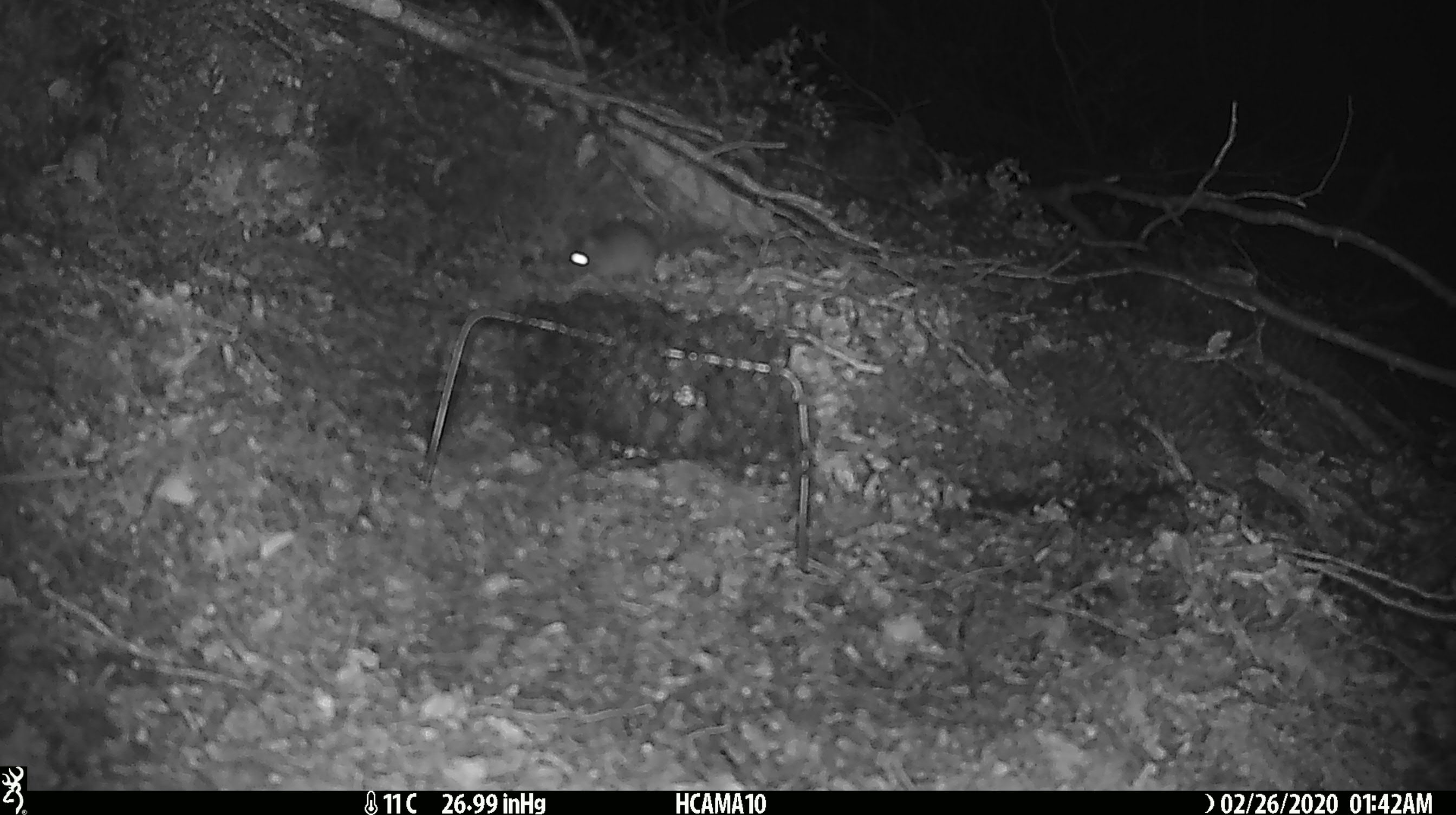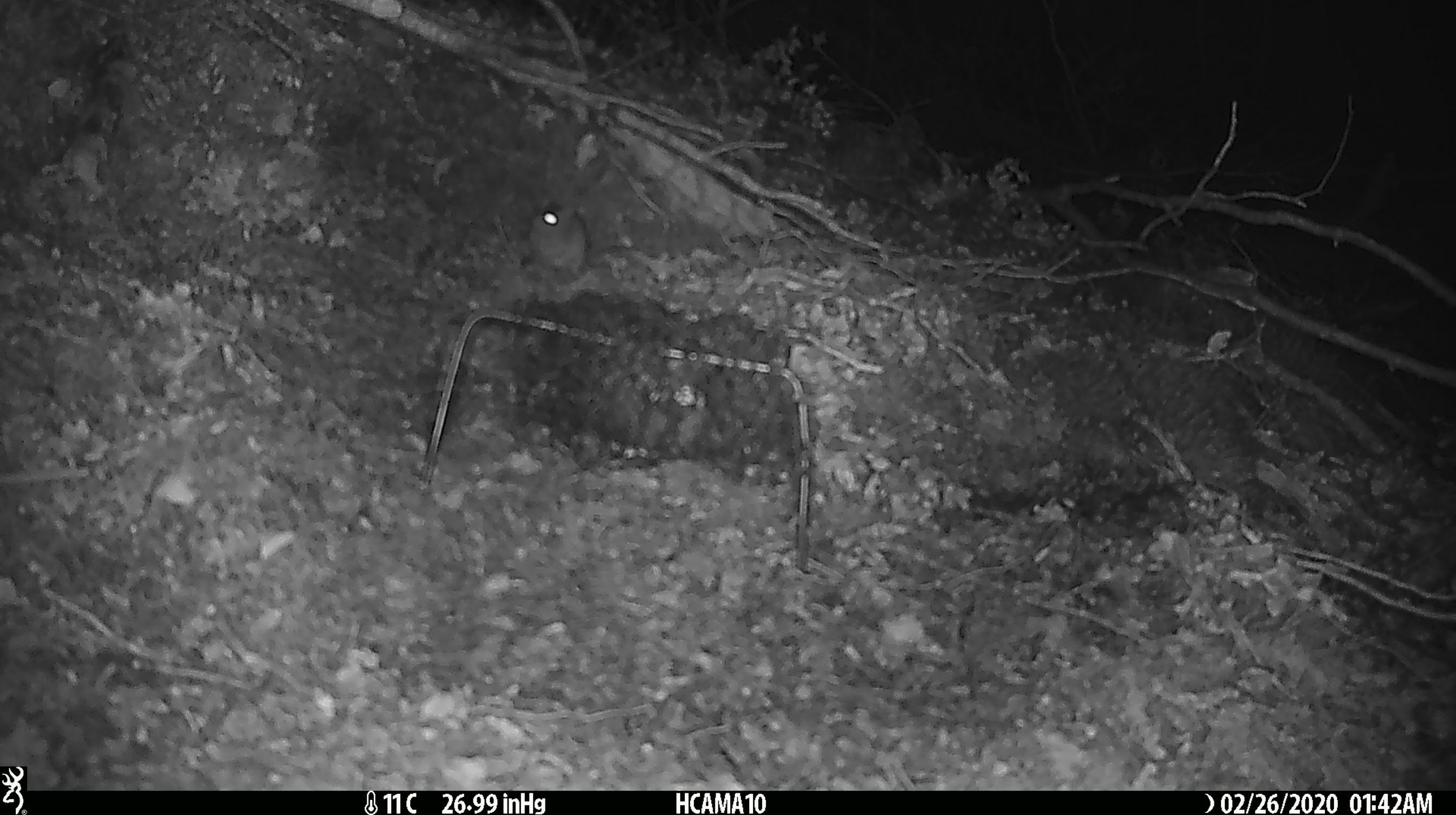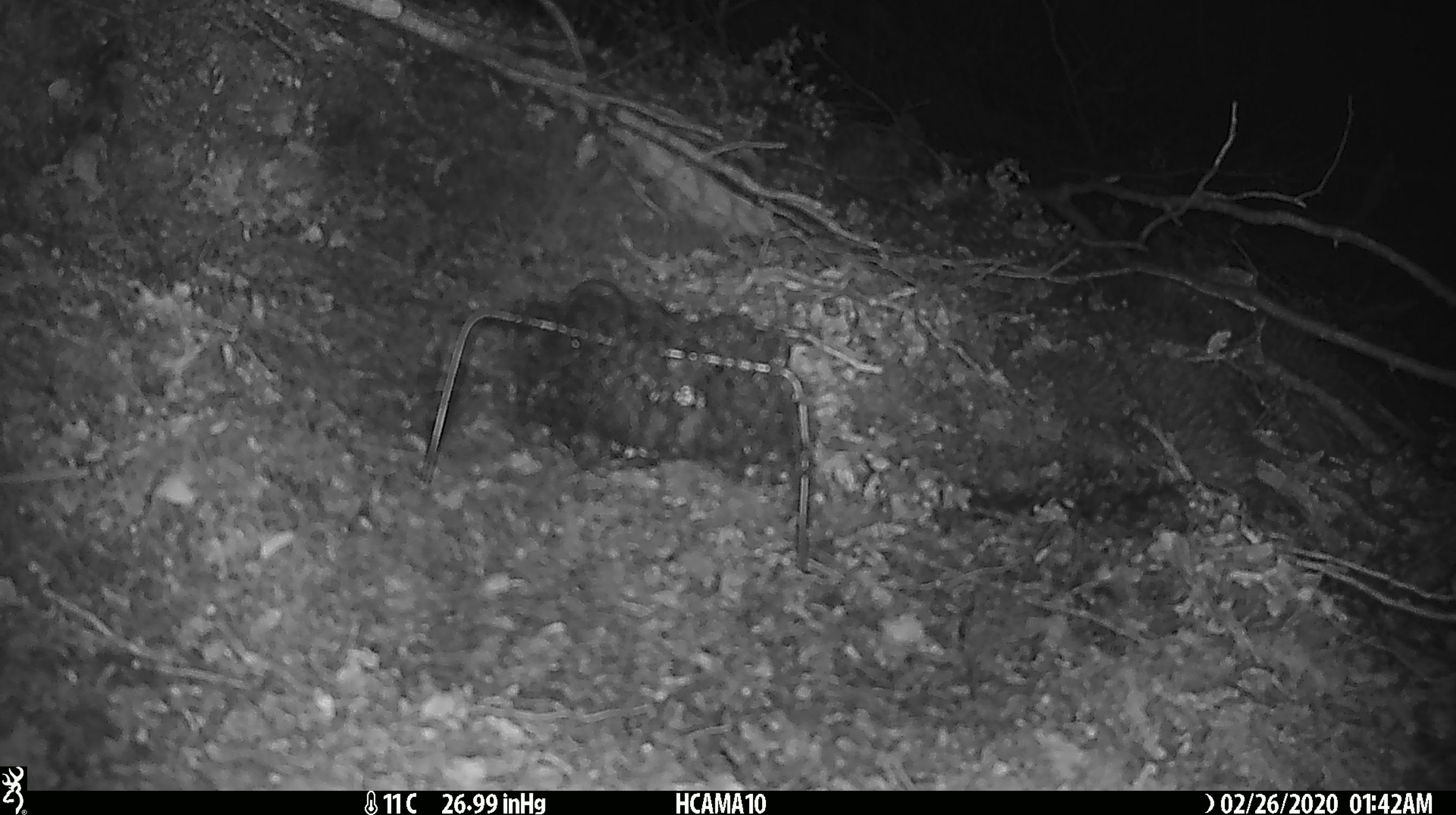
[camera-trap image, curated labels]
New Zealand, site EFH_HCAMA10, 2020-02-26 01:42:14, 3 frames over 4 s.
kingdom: Animalia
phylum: Chordata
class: Mammalia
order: Rodentia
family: Muridae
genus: Mus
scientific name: Mus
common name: mouse